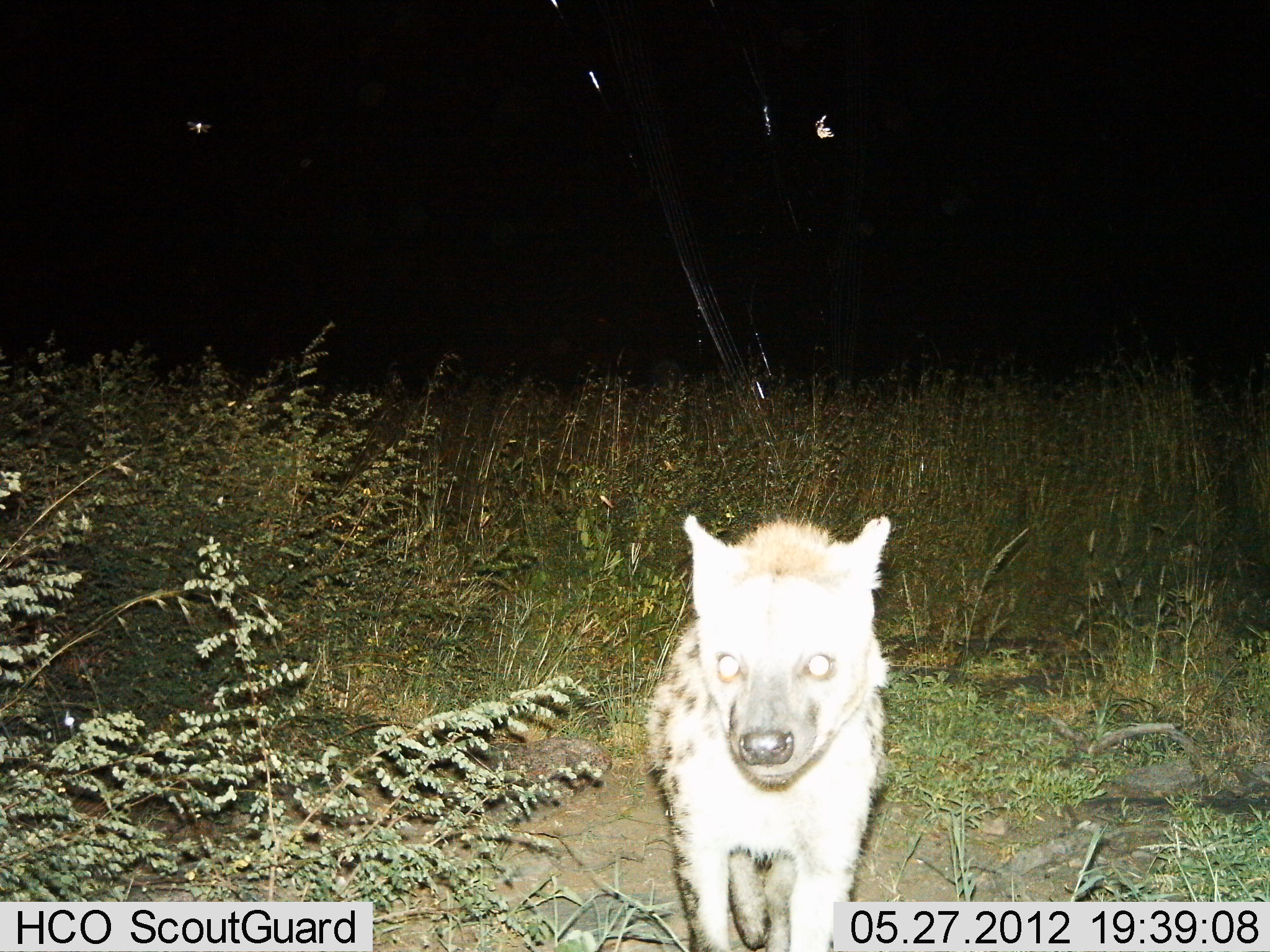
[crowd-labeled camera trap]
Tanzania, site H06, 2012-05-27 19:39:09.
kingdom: Animalia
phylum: Chordata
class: Mammalia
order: Carnivora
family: Hyaenidae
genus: Crocuta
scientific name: Crocuta crocuta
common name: spotted hyena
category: hyenaspotted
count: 1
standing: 100%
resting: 0%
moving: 0%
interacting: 0%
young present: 0%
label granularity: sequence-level